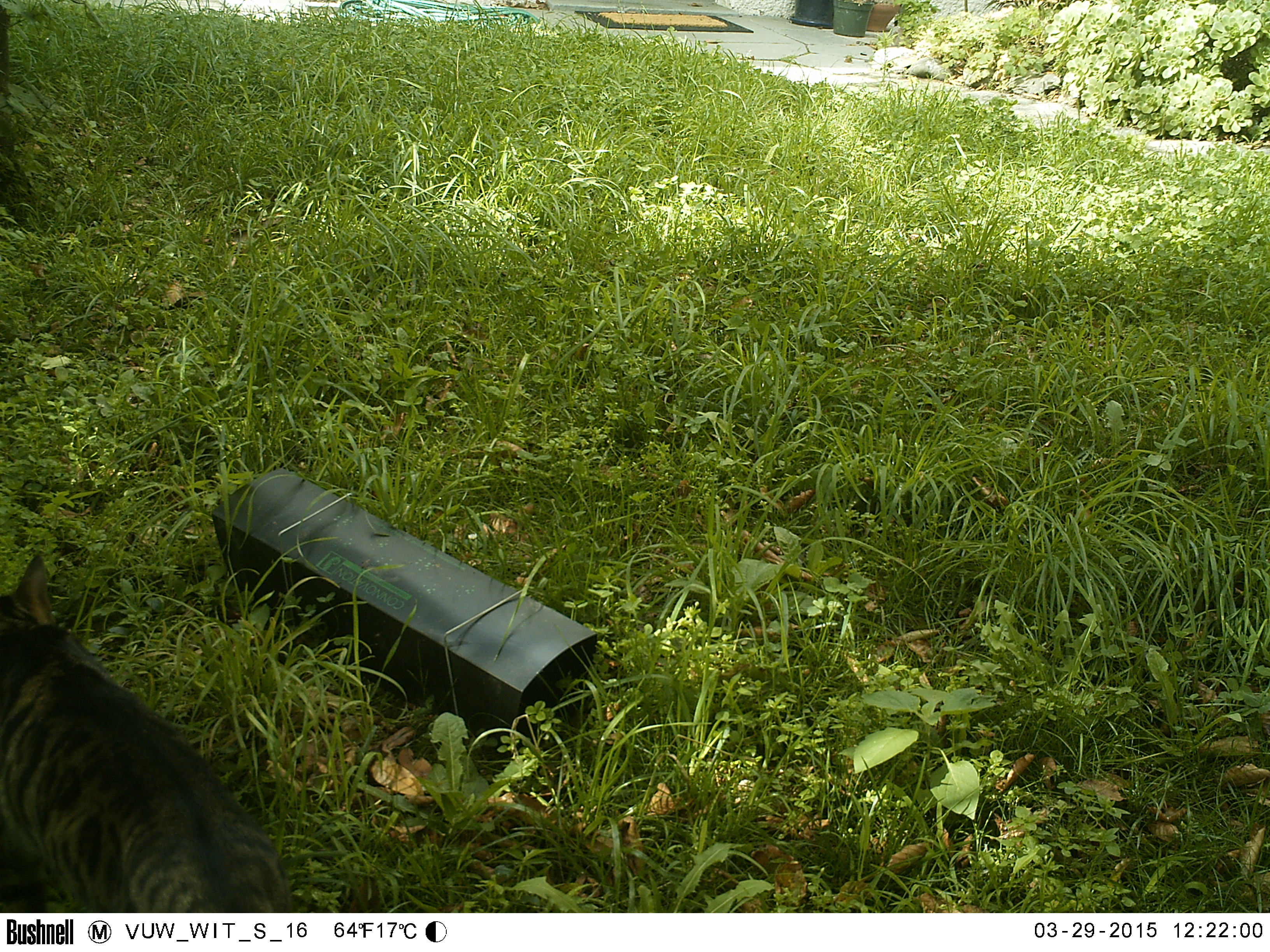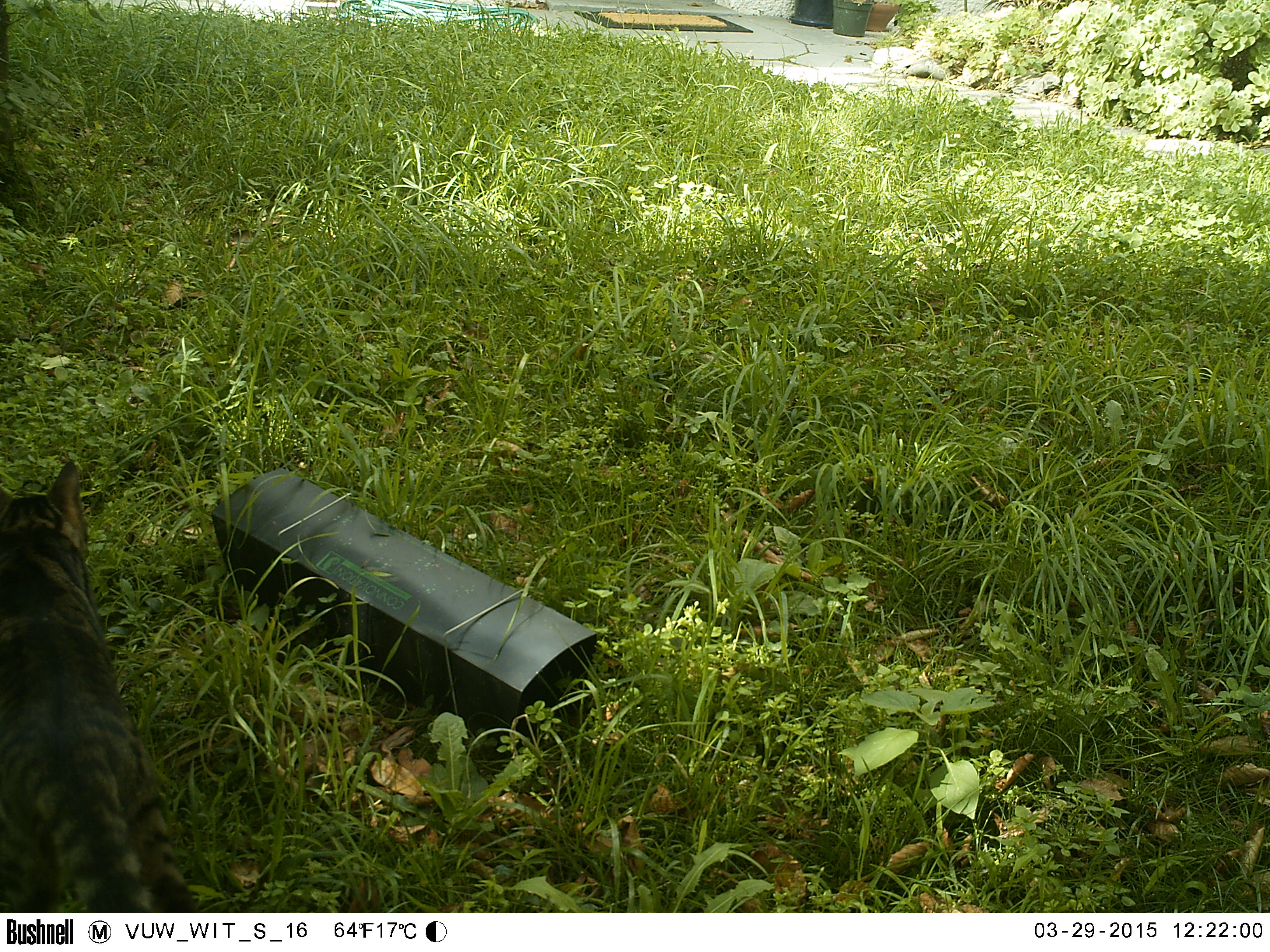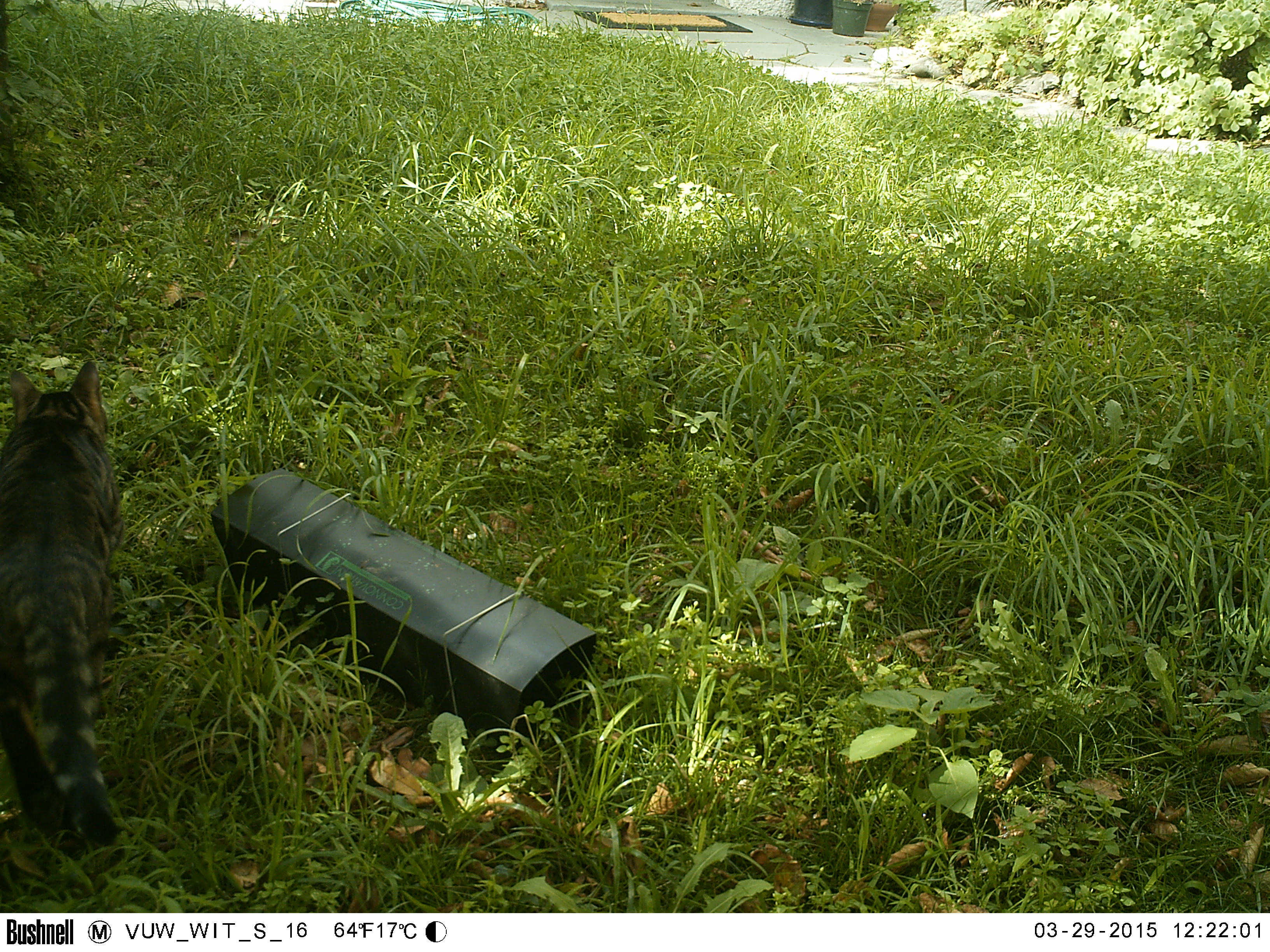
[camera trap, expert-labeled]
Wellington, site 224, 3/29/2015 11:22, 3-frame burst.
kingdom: Animalia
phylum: Chordata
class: Mammalia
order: Carnivora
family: Felidae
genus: Felis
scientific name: Felis catus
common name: cat